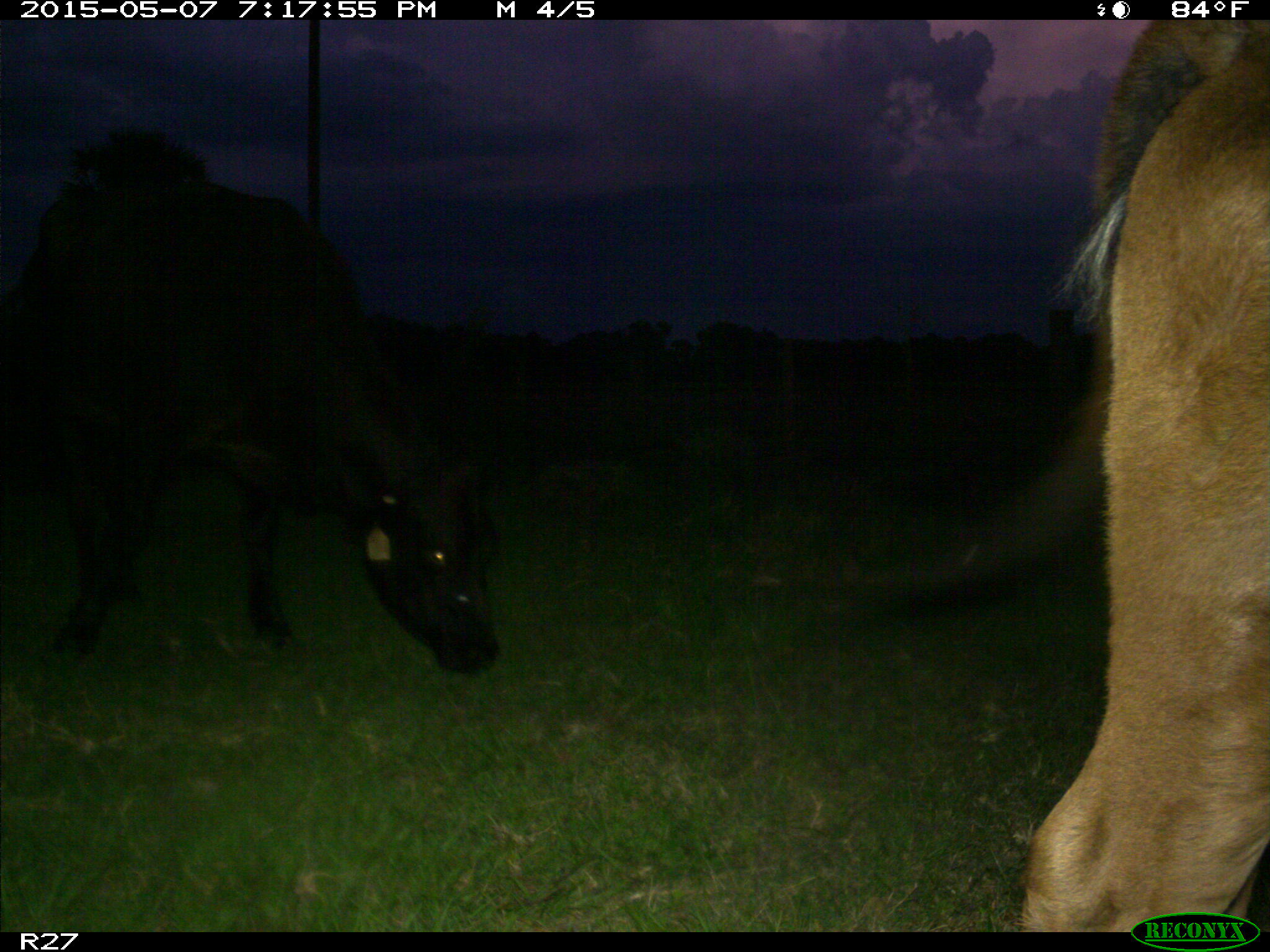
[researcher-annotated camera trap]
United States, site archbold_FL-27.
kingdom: Animalia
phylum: Chordata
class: Mammalia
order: Artiodactyla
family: Bovidae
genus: Bos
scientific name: Bos taurus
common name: domestic cow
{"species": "Bos taurus (domestic cow)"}